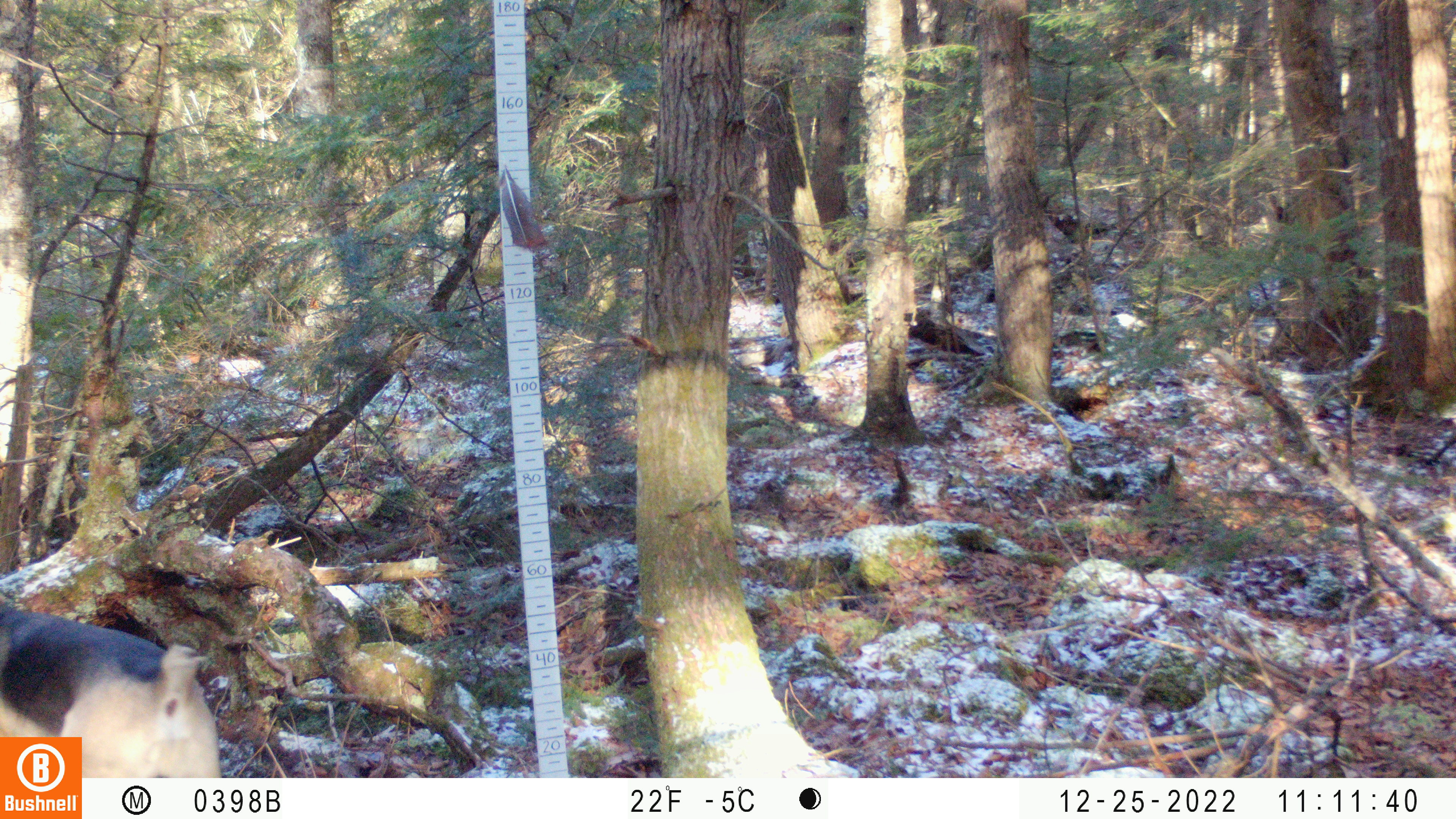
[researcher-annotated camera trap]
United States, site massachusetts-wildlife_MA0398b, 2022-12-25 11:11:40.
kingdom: Animalia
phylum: Chordata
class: Mammalia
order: Carnivora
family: Canidae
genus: Canis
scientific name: Canis familiaris familiaris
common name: domestic dog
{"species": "domestic dog (Canis familiaris familiaris)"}